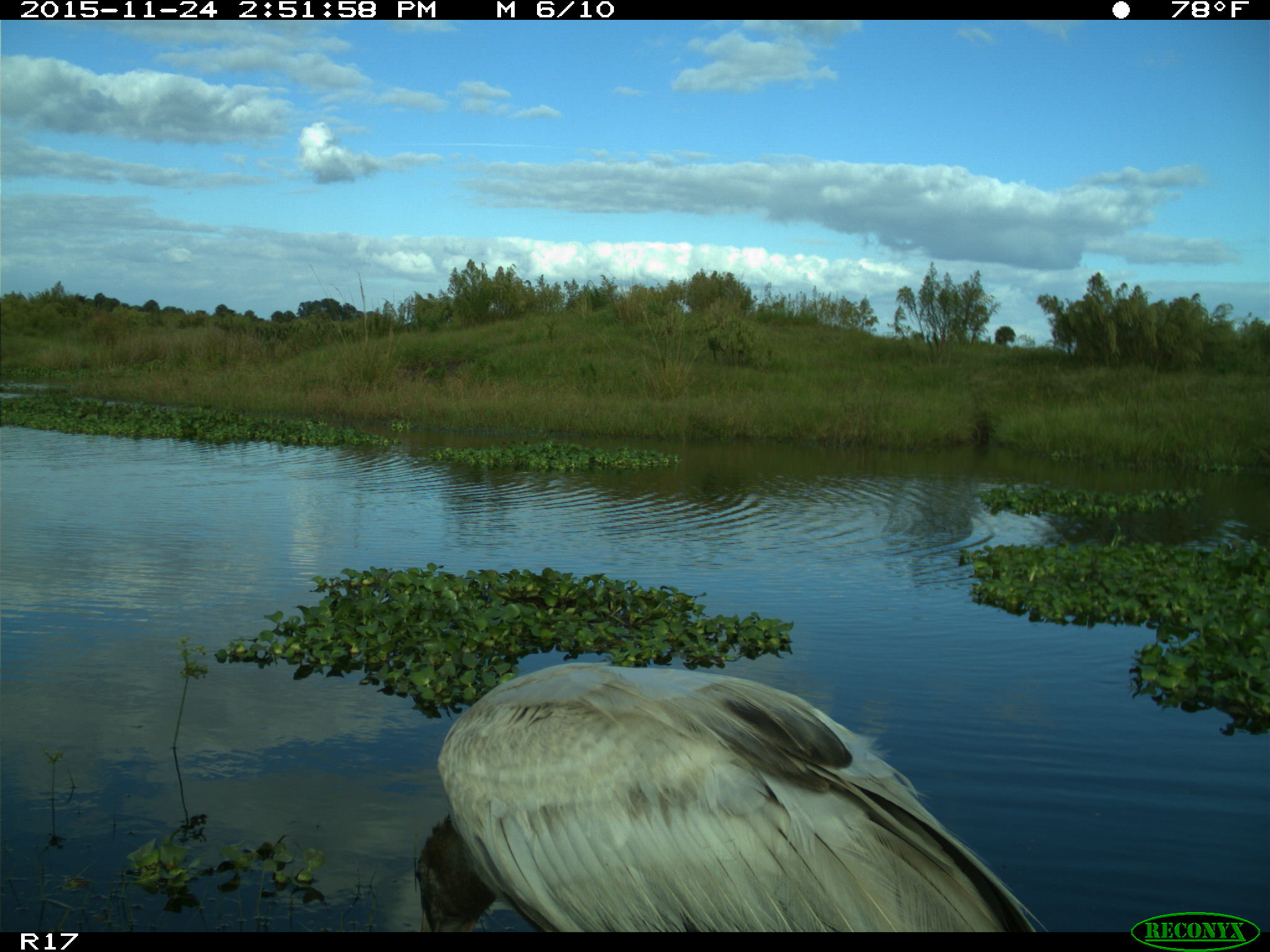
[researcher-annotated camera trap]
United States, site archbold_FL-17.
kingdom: Animalia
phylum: Chordata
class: Aves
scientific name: Aves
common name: birds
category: unidentified bird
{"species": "unidentified bird (birds) (Aves)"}